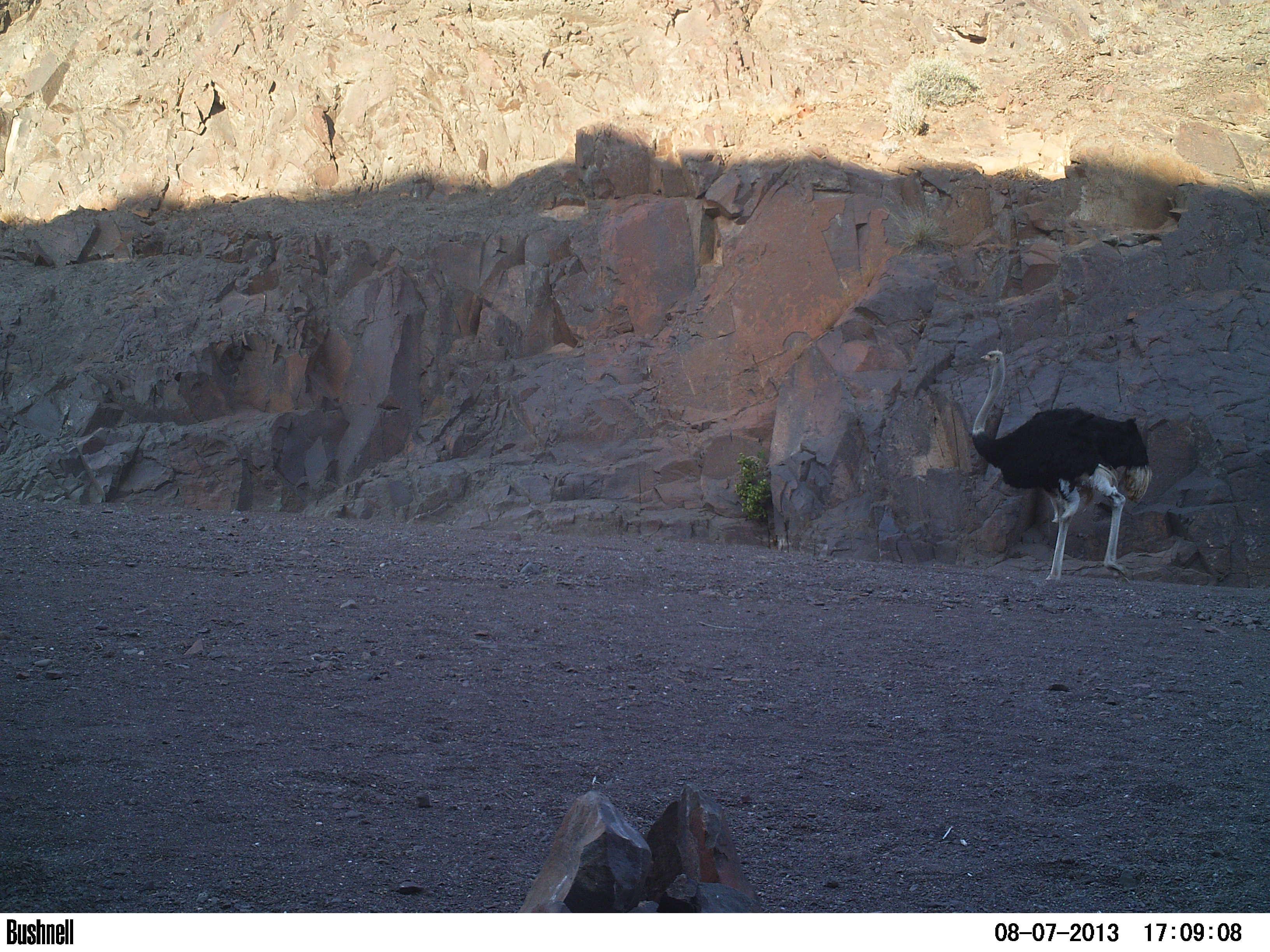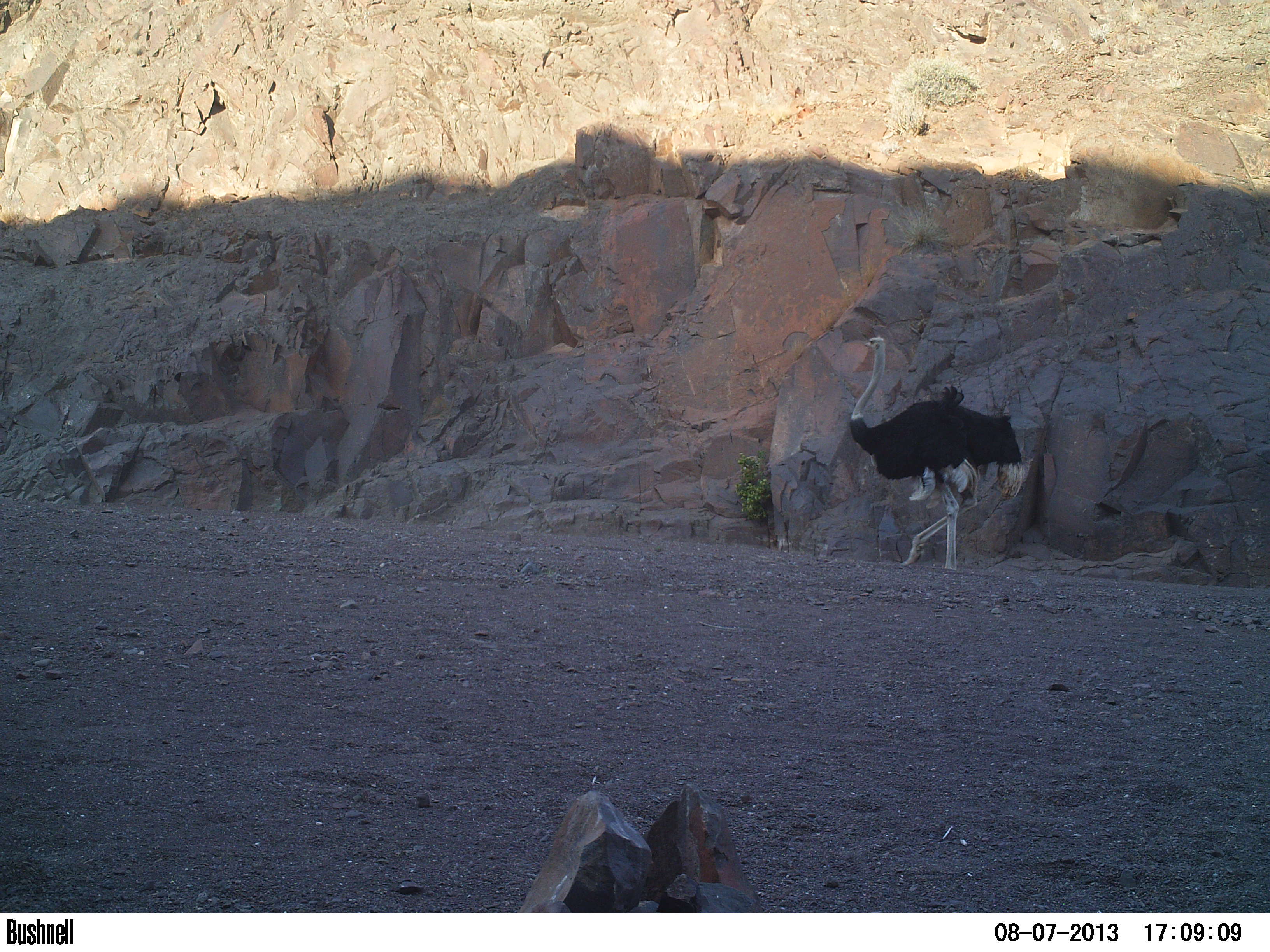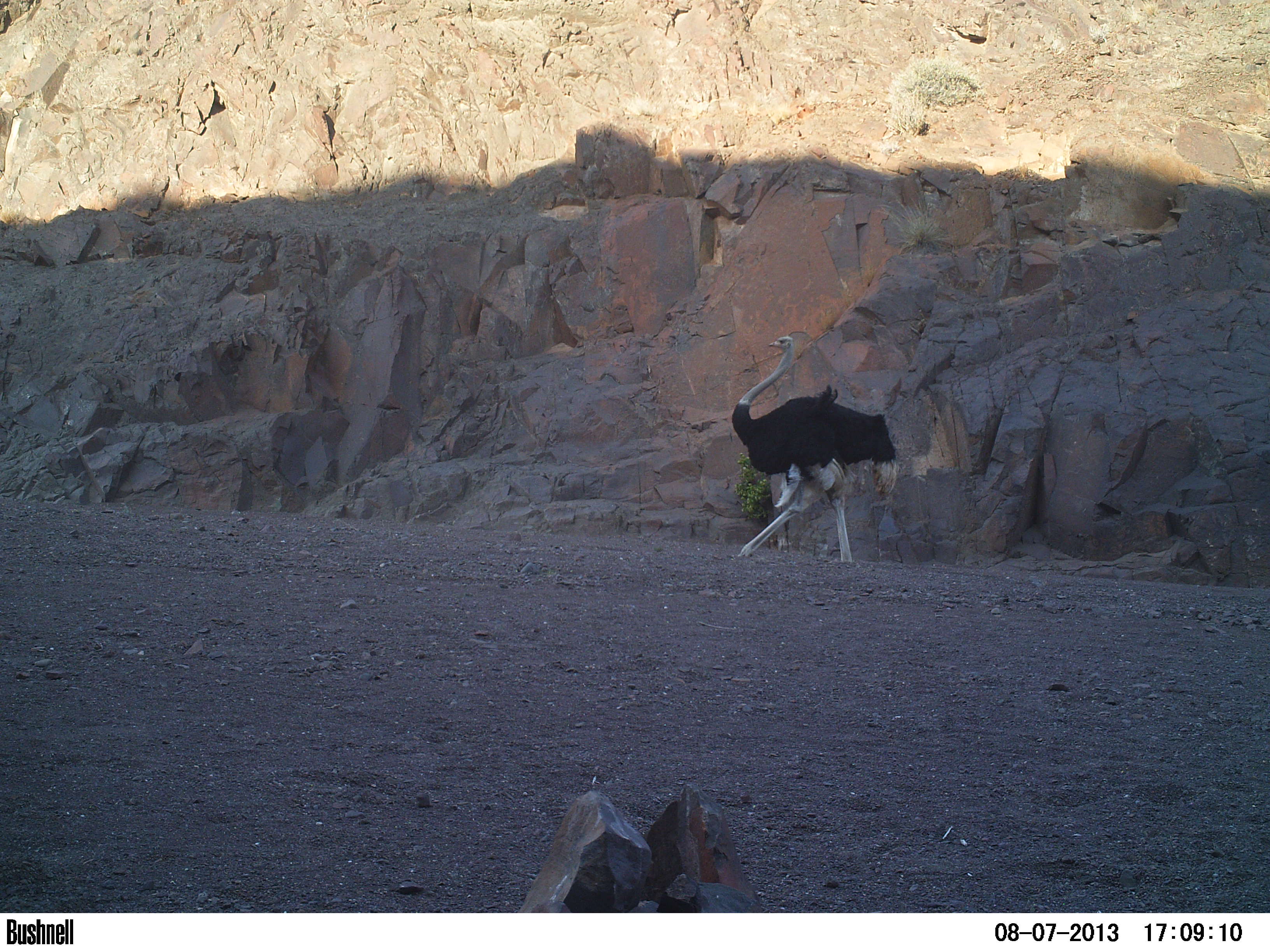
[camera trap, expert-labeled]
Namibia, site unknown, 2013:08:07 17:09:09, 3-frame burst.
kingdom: Animalia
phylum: Chordata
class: Aves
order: Struthioniformes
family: Struthionidae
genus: Struthio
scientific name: Struthio camelus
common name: common ostrich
Struthio camelus (common ostrich).